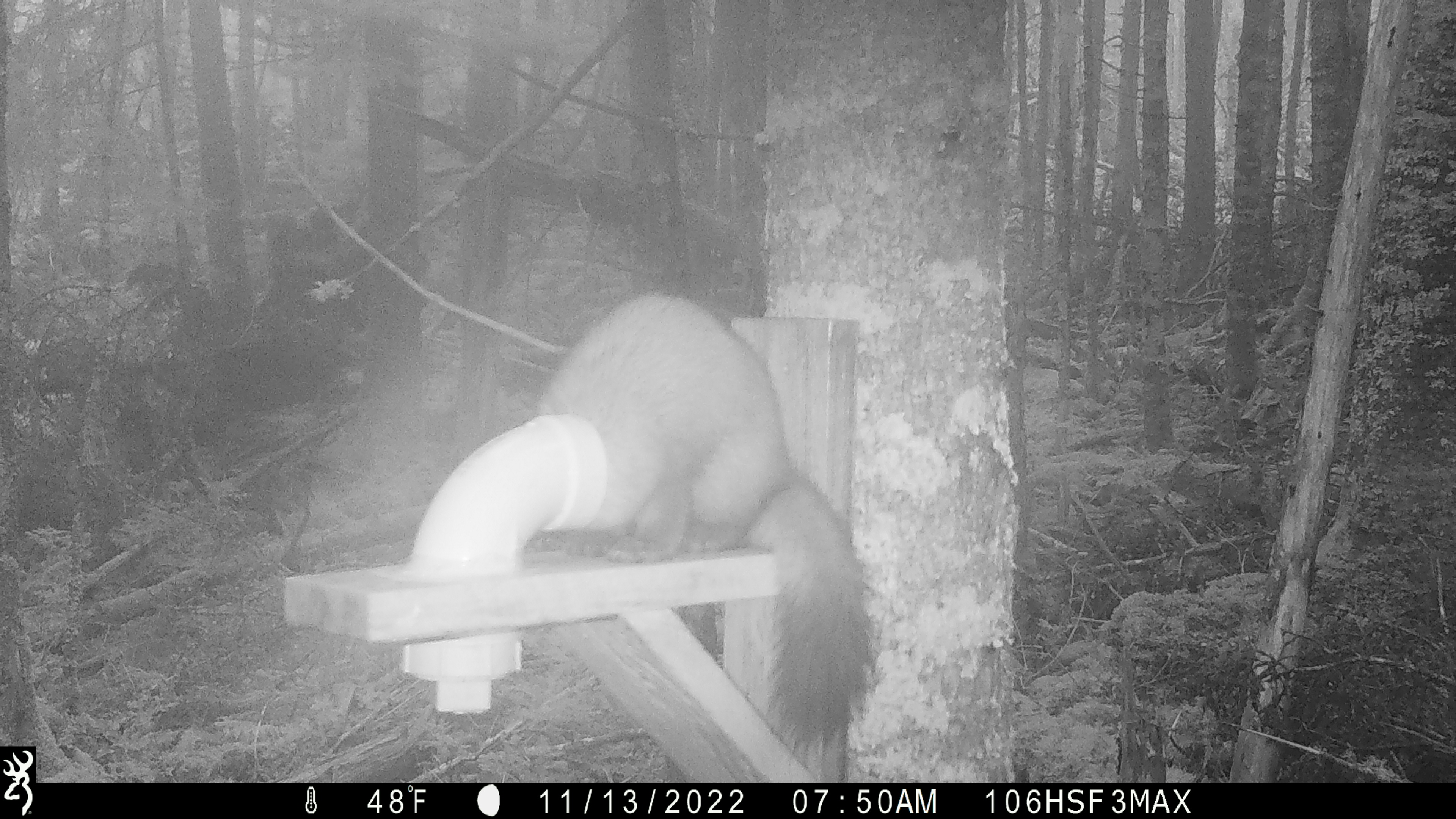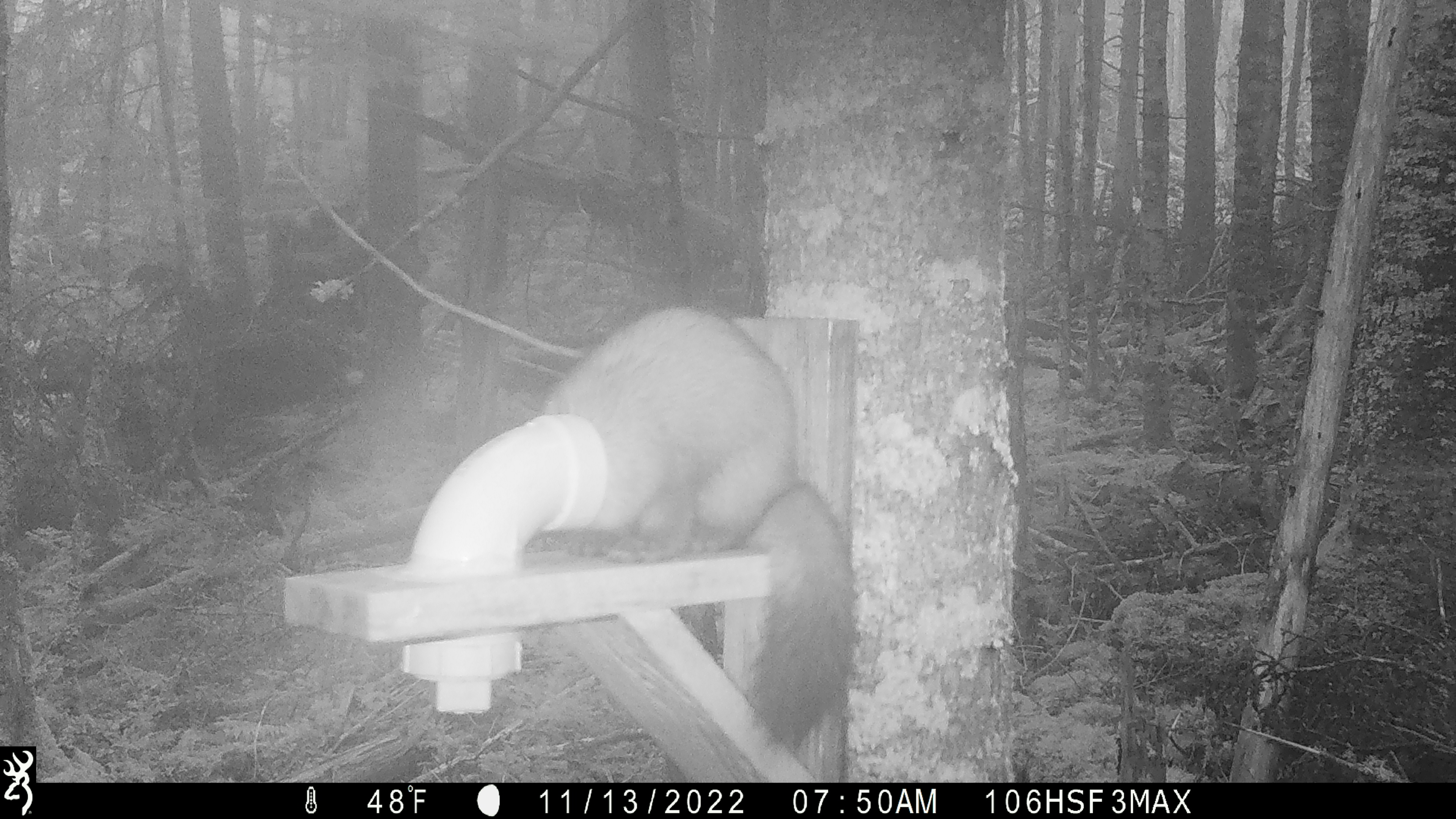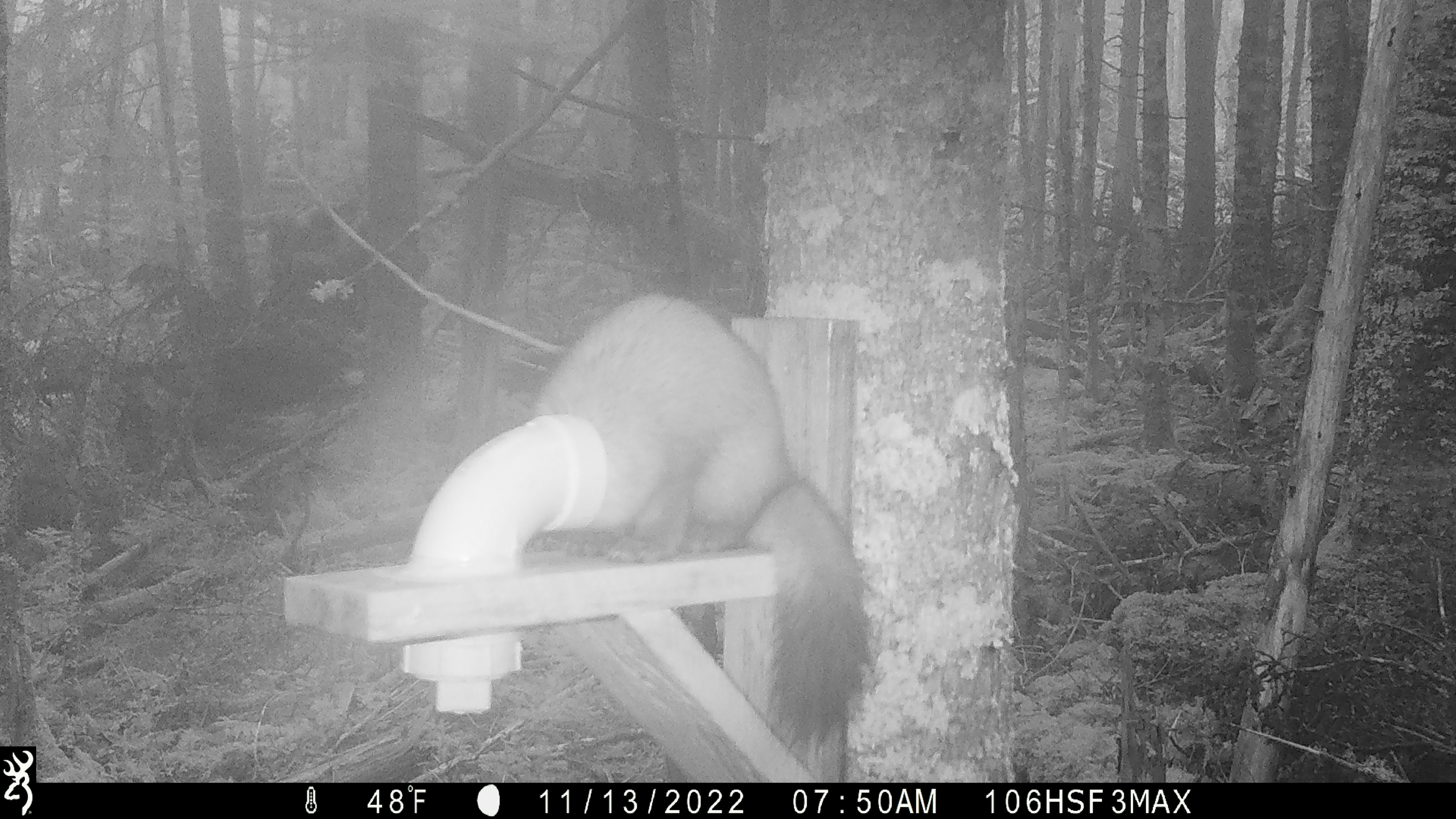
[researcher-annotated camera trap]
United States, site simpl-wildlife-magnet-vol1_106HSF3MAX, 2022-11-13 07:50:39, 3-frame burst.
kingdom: Animalia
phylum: Chordata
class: Mammalia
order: Carnivora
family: Mustelidae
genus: Martes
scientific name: Martes americana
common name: american marten